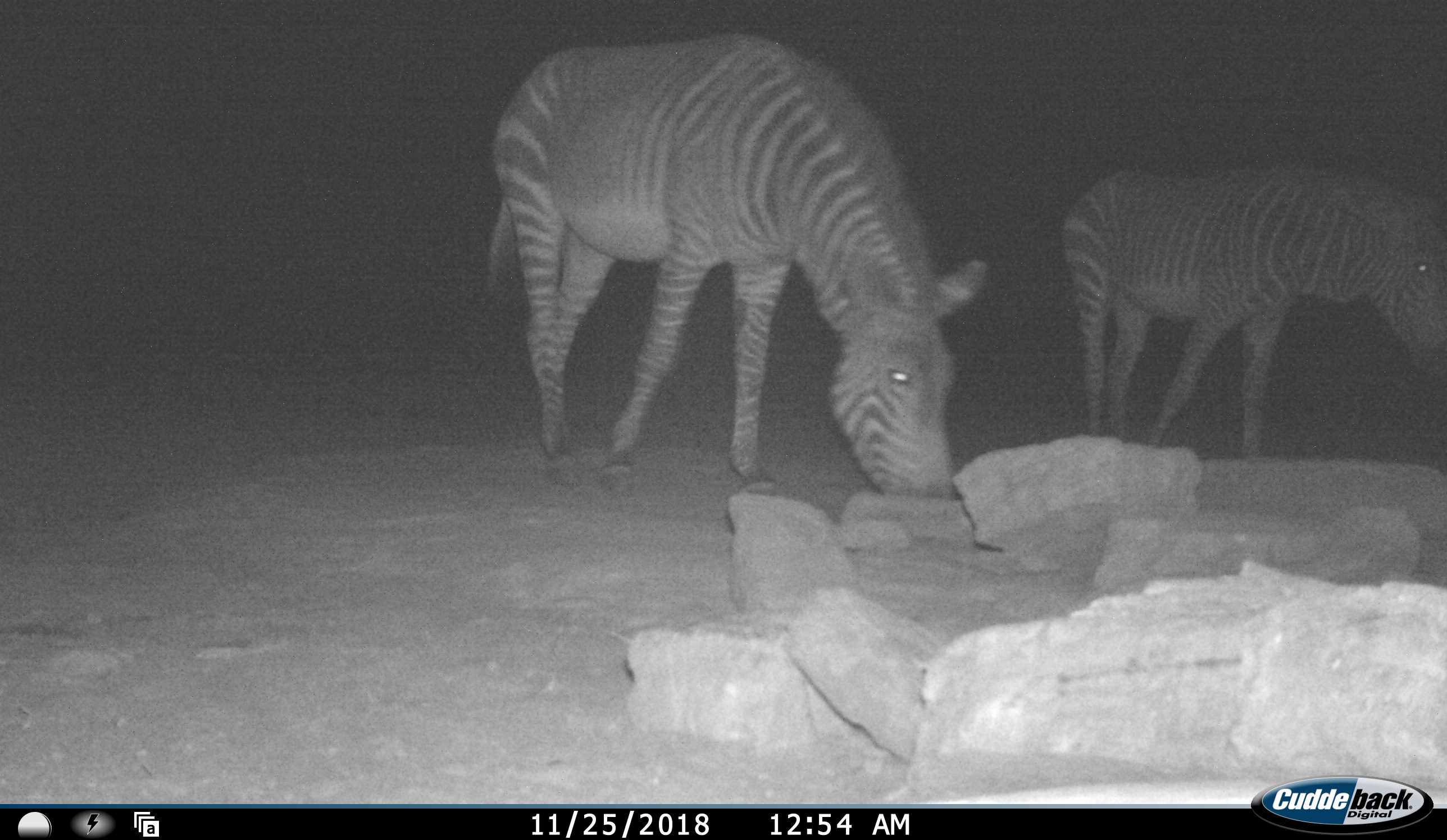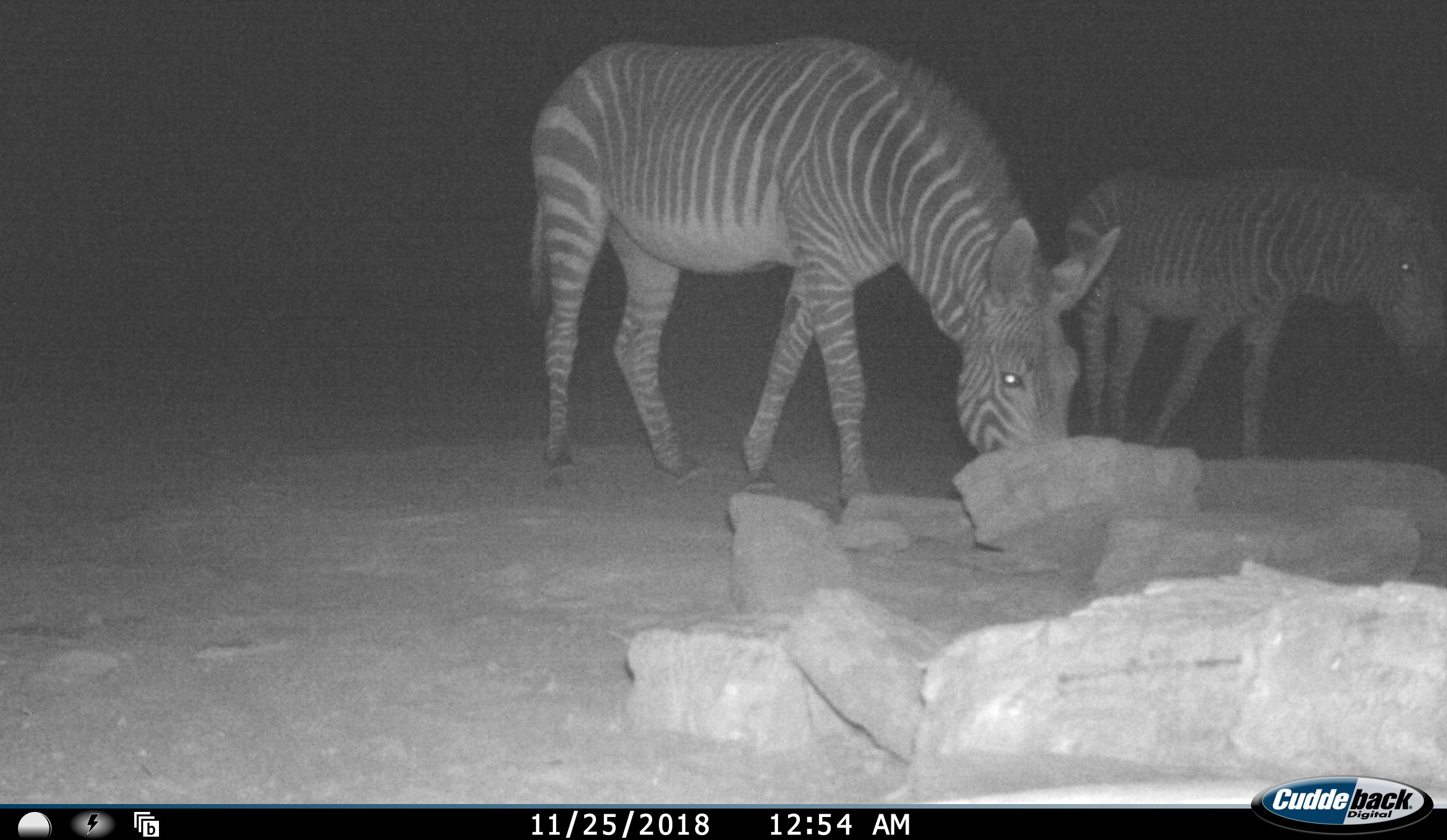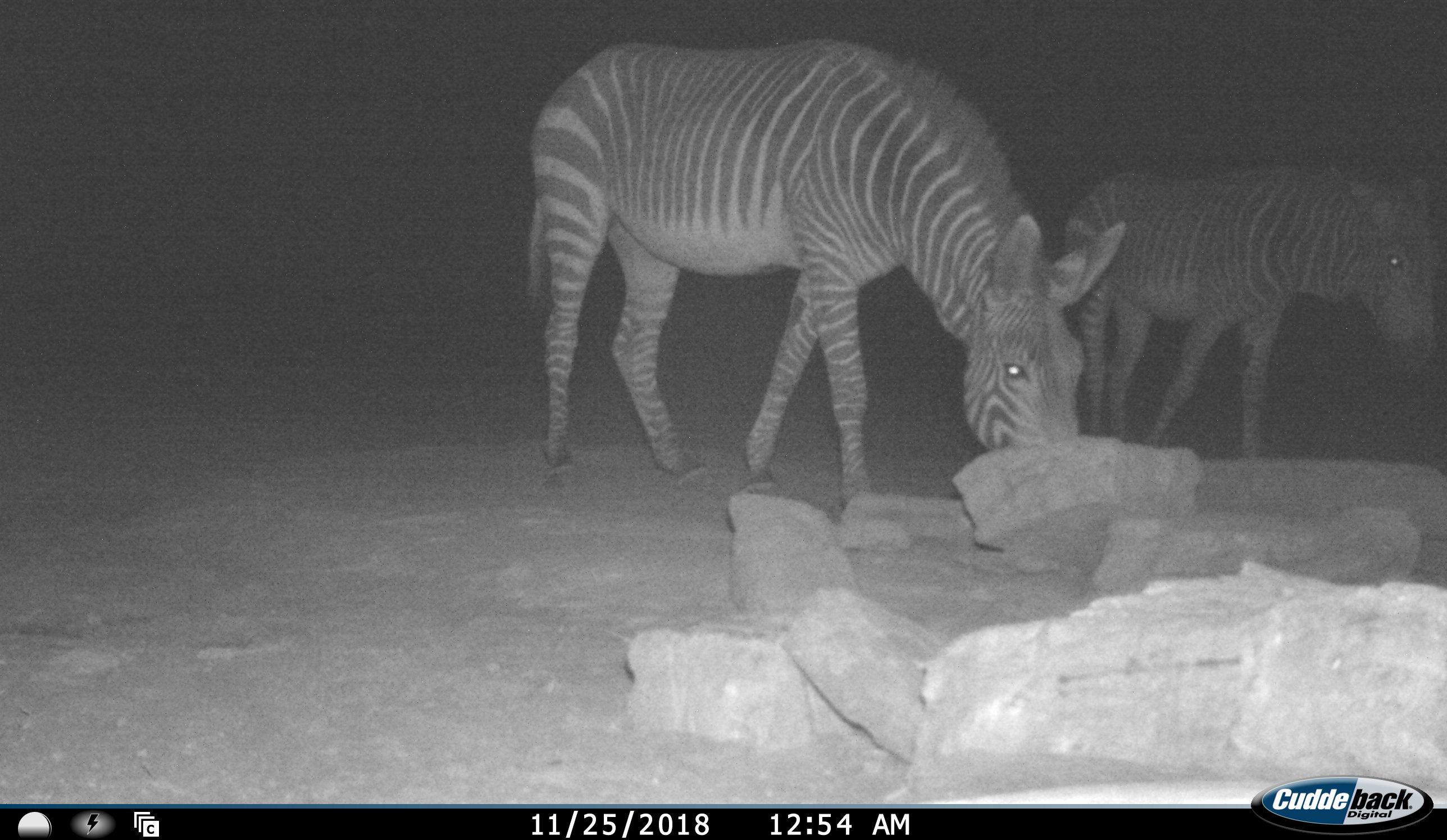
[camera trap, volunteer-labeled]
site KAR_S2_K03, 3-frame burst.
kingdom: Animalia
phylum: Chordata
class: Mammalia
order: Perissodactyla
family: Equidae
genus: Equus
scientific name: Equus zebra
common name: mountain zebra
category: zebramountain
Zebramountain (mountain zebra) (Equus zebra), count 2. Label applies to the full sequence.